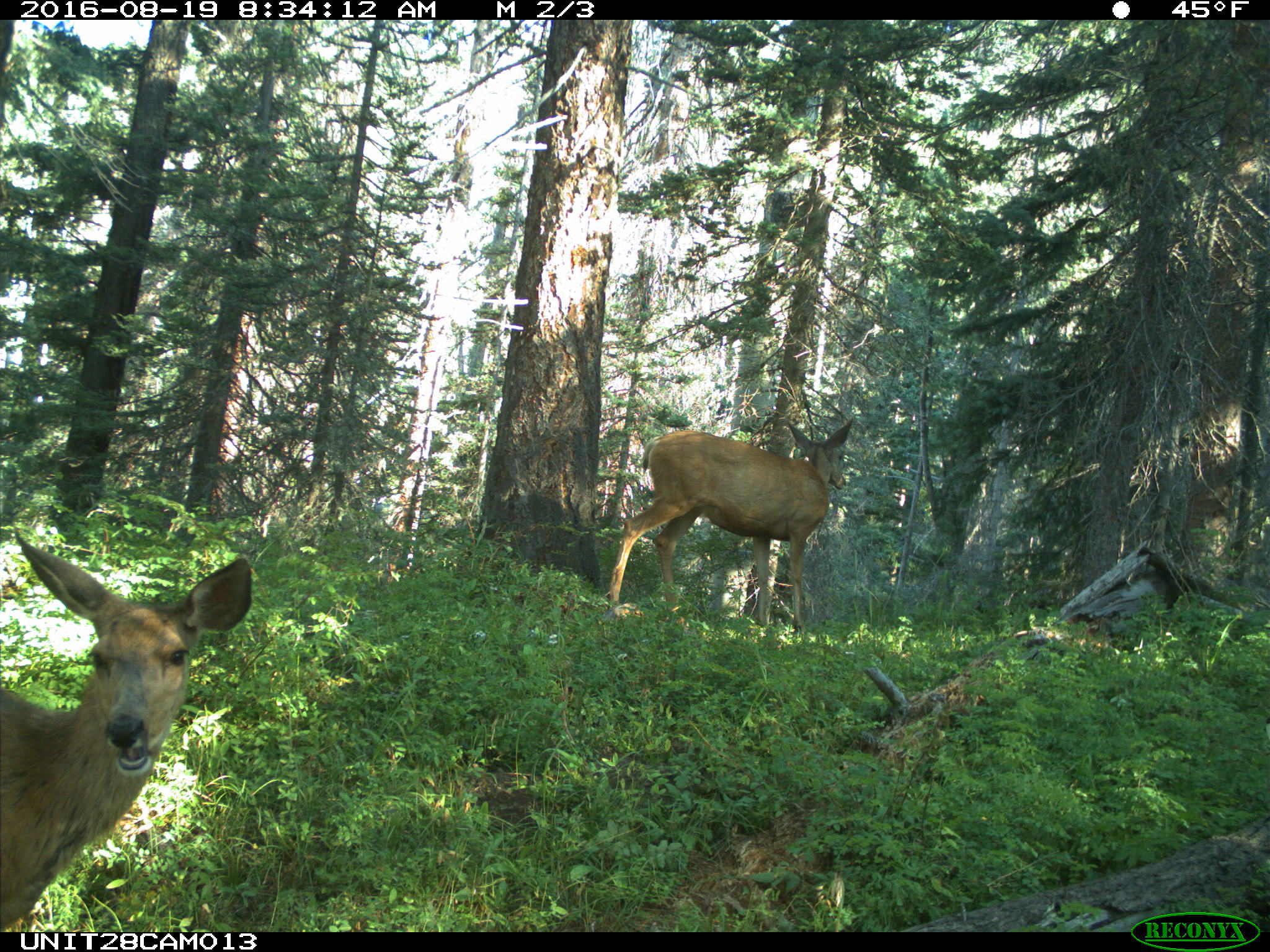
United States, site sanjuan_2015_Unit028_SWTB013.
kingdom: Animalia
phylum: Chordata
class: Mammalia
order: Artiodactyla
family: Cervidae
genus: Odocoileus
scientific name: Odocoileus hemionus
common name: mule deer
Odocoileus hemionus (mule deer).